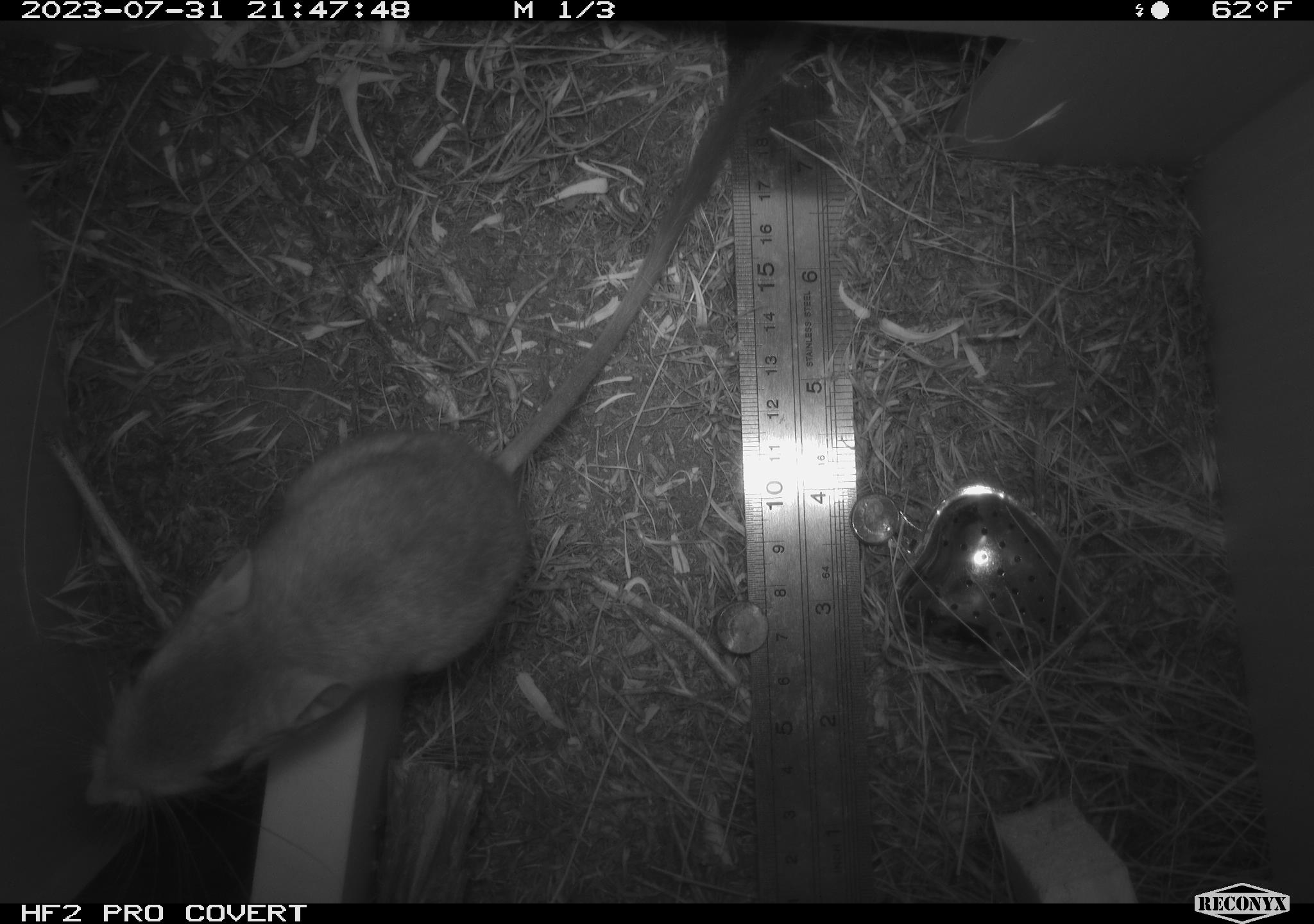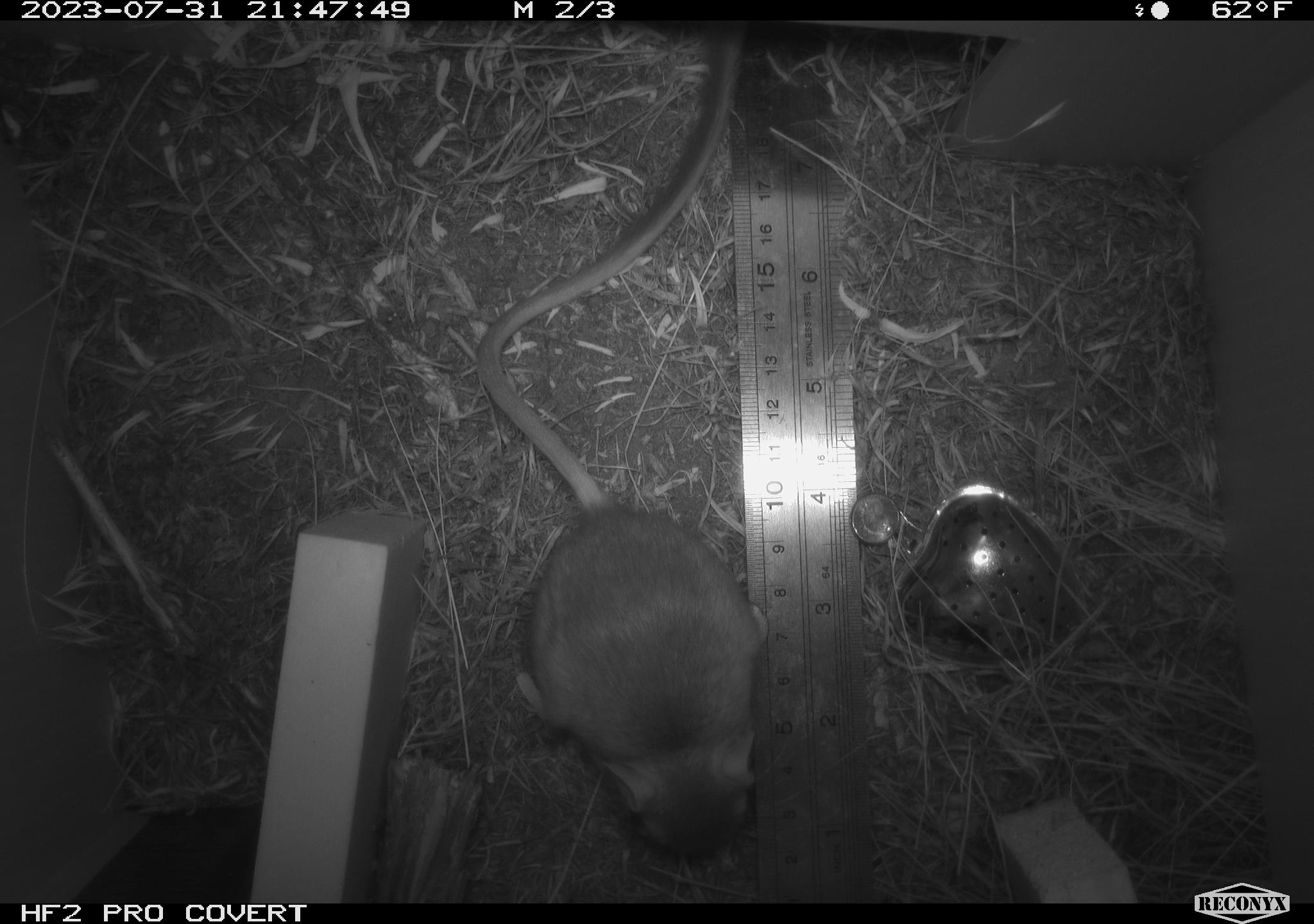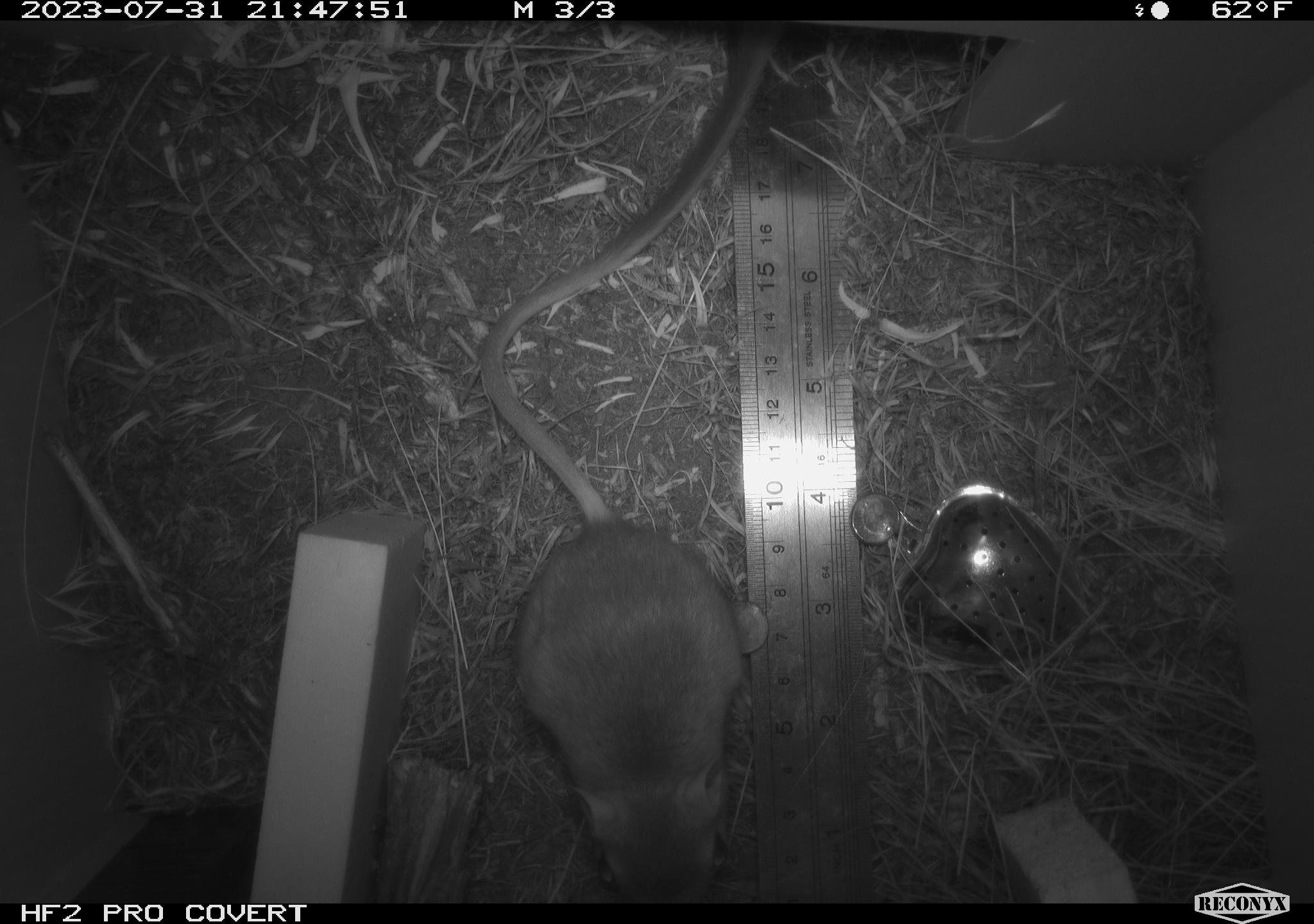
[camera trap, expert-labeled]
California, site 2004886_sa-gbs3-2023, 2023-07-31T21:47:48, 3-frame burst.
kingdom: Animalia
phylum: Chordata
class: Mammalia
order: Rodentia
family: Heteromyidae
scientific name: Heteromyidae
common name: kangaroo rats and pocket mice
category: heteromyidae family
Heteromyidae family (kangaroo rats and pocket mice) (Heteromyidae).